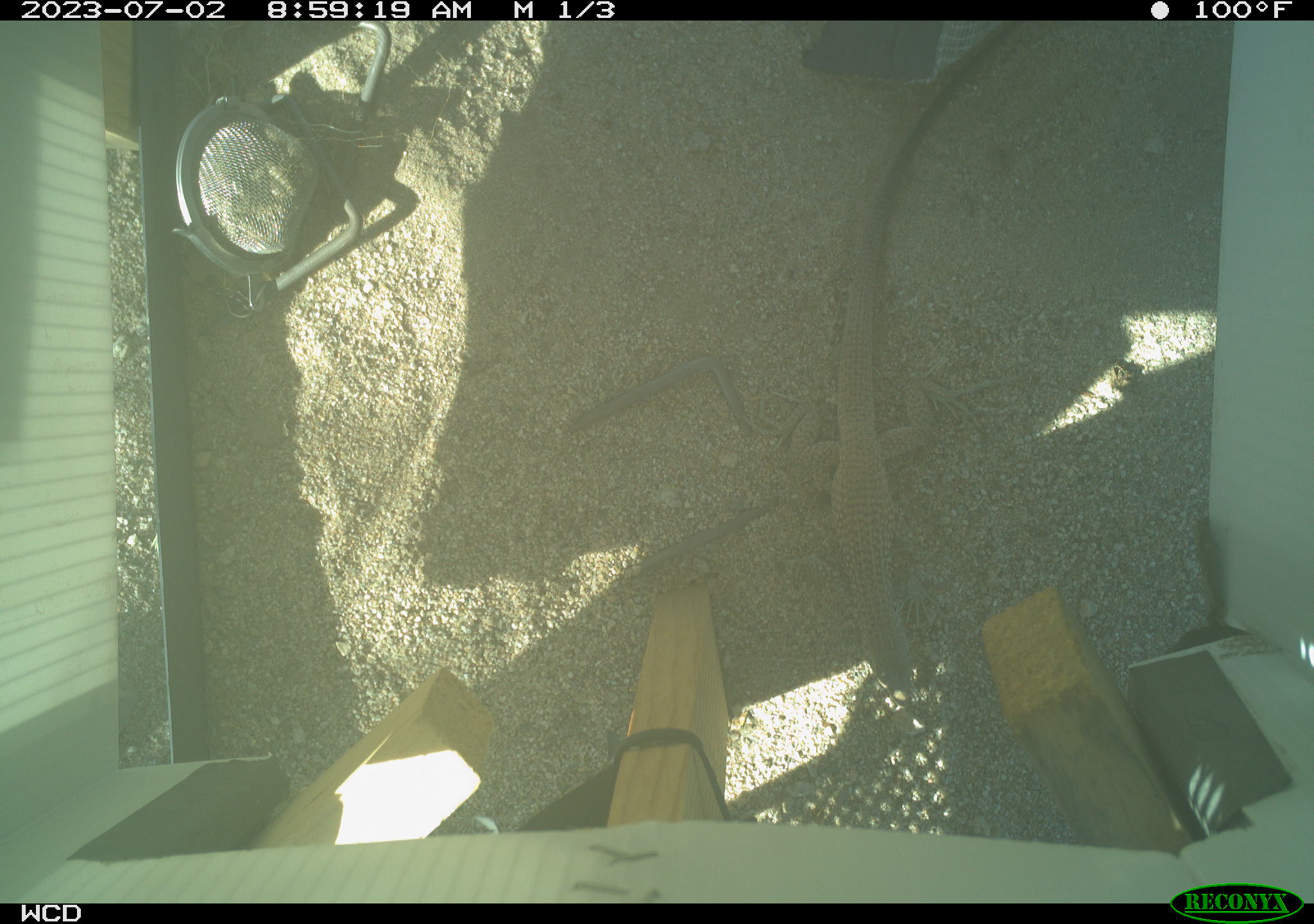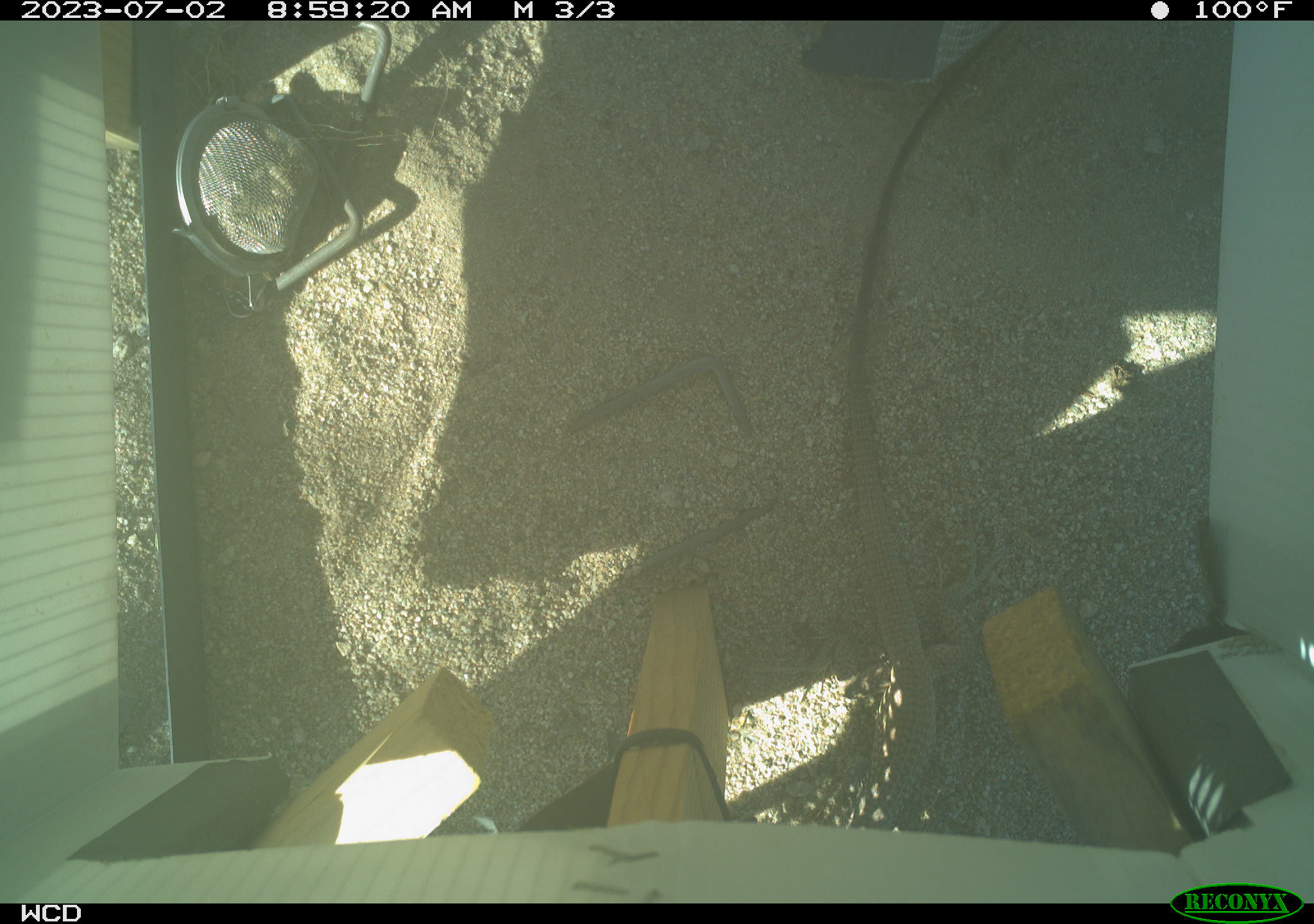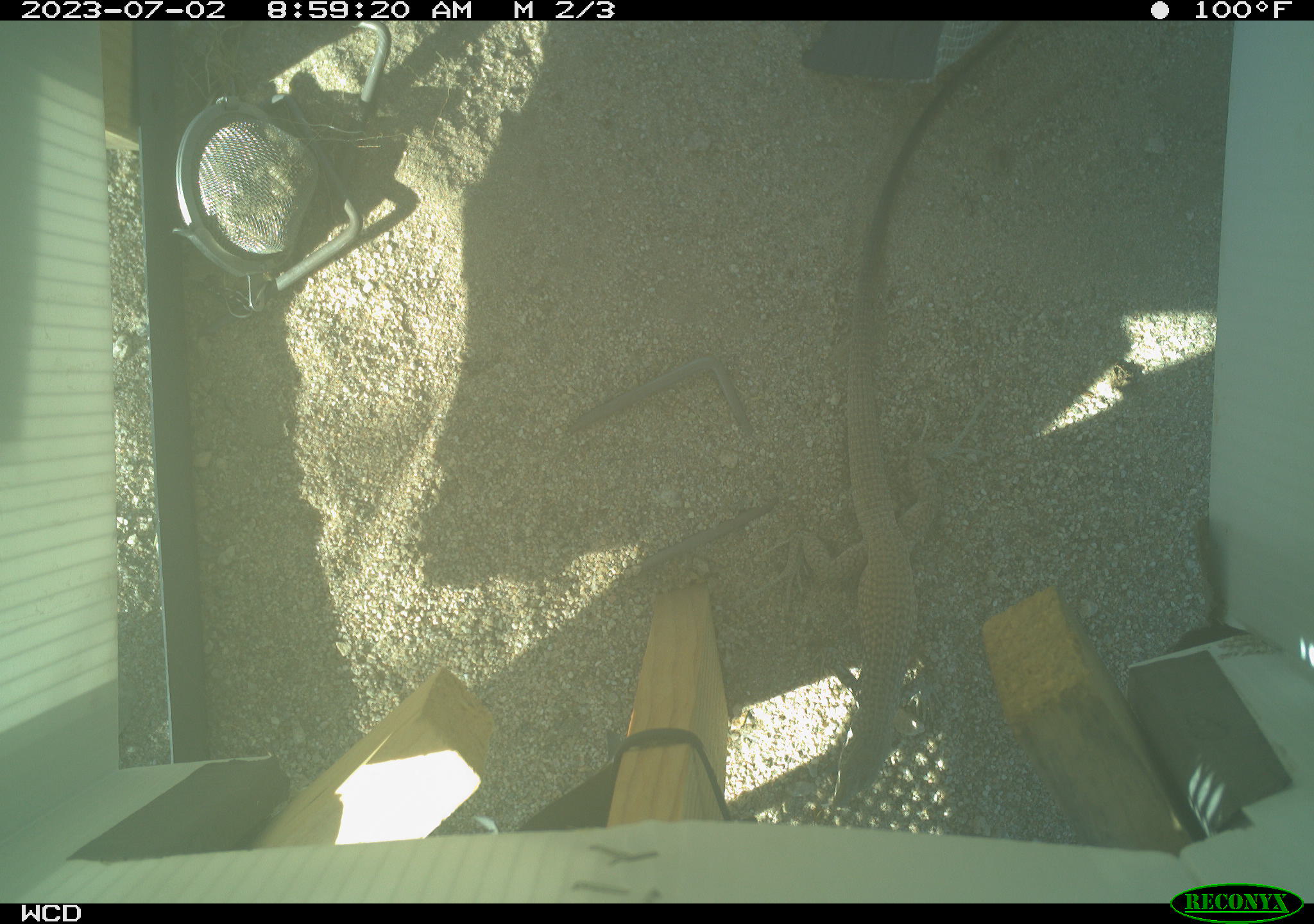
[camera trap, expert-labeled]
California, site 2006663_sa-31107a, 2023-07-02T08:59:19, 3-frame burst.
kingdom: Animalia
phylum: Chordata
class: Reptilia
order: Squamata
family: Teiidae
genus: Aspidoscelis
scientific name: Aspidoscelis tigris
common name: western whiptail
Western whiptail (Aspidoscelis tigris).